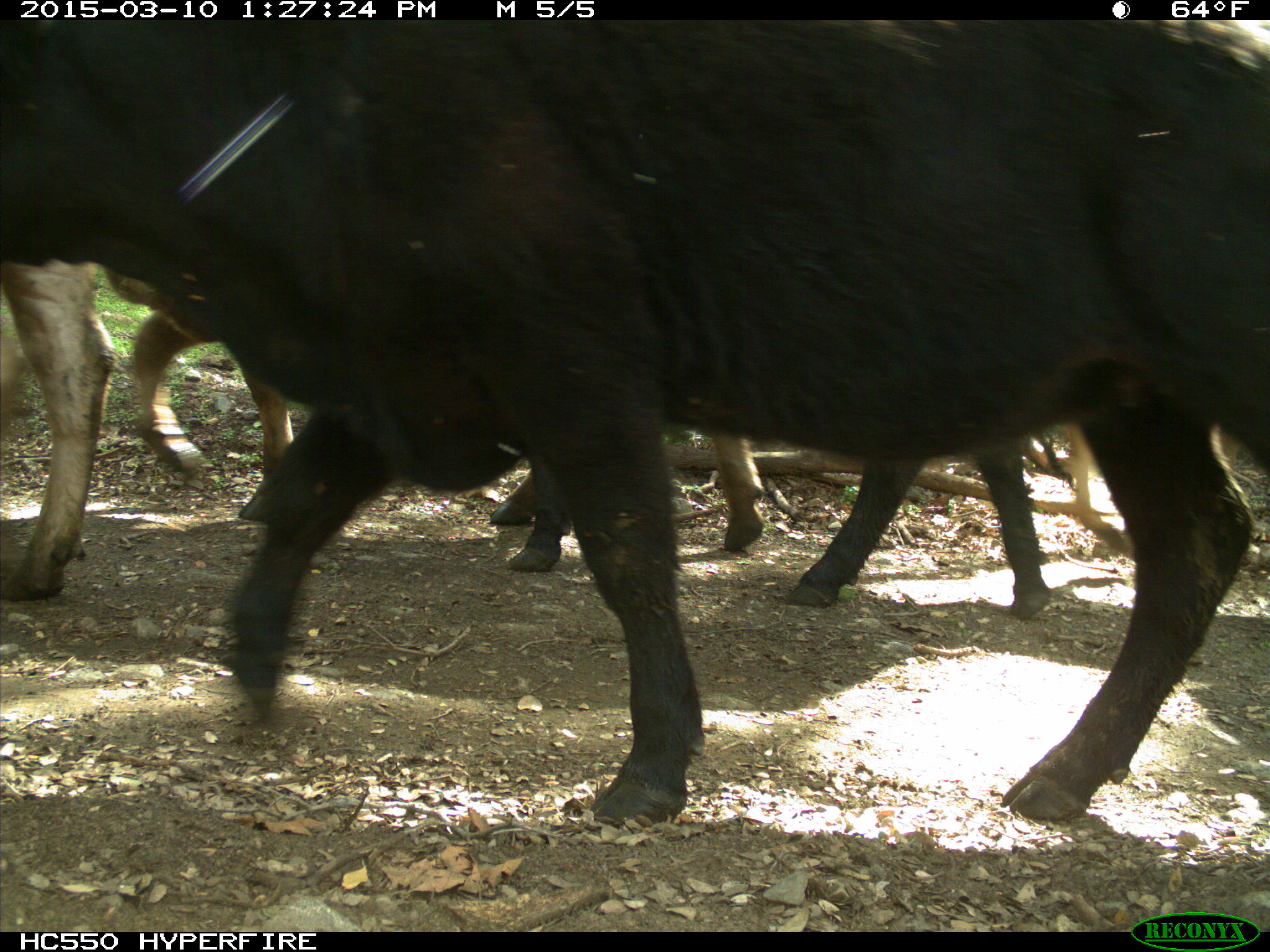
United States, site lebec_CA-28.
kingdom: Animalia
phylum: Chordata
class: Mammalia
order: Artiodactyla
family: Bovidae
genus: Bos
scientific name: Bos taurus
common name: domestic cow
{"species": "Bos taurus (domestic cow)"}